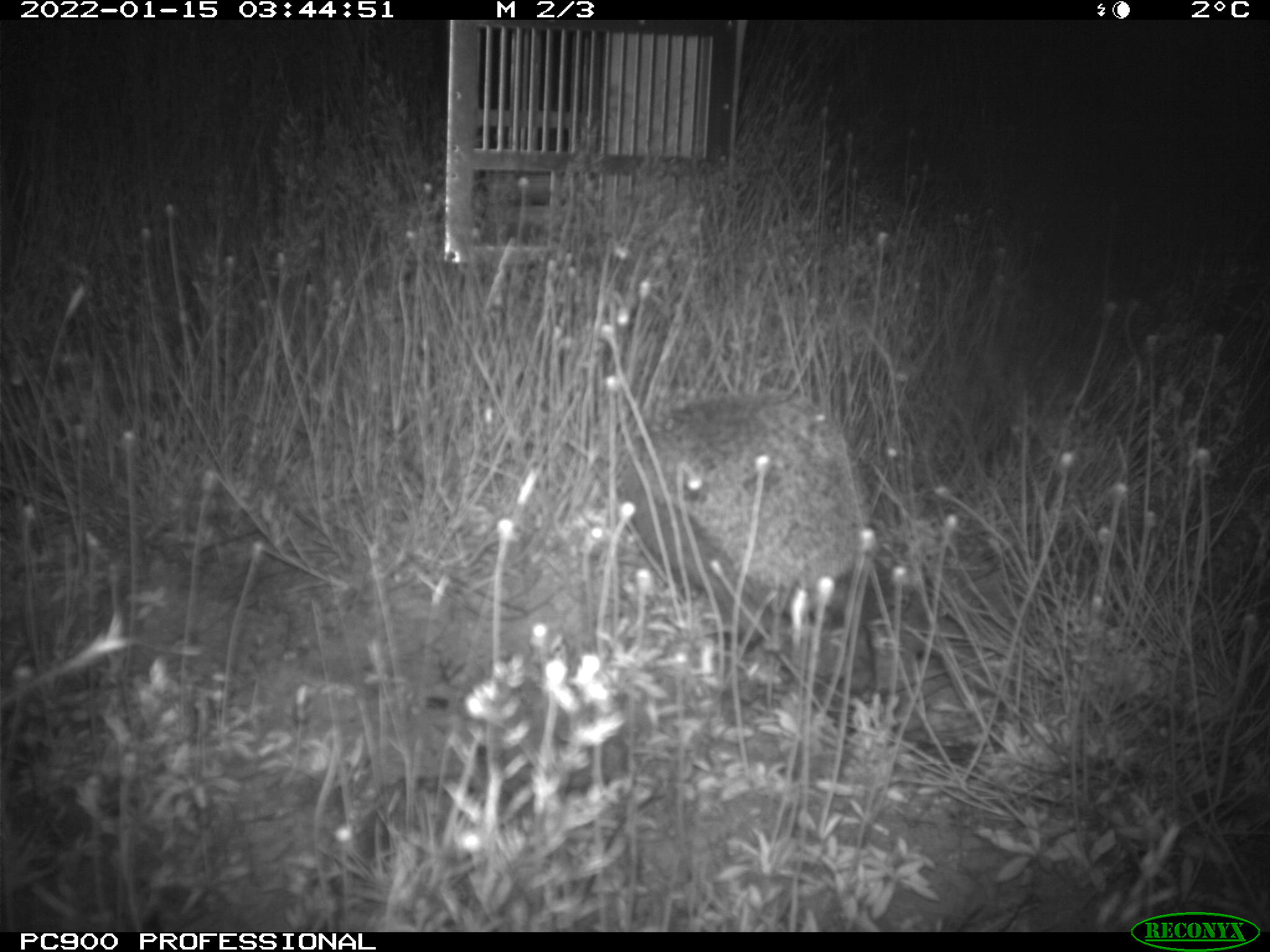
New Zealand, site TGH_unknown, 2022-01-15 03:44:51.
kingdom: Animalia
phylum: Chordata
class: Mammalia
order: Eulipotyphla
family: Erinaceidae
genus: Erinaceus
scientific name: Erinaceus europaeus europaeus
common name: european hedgehog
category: hedgehog